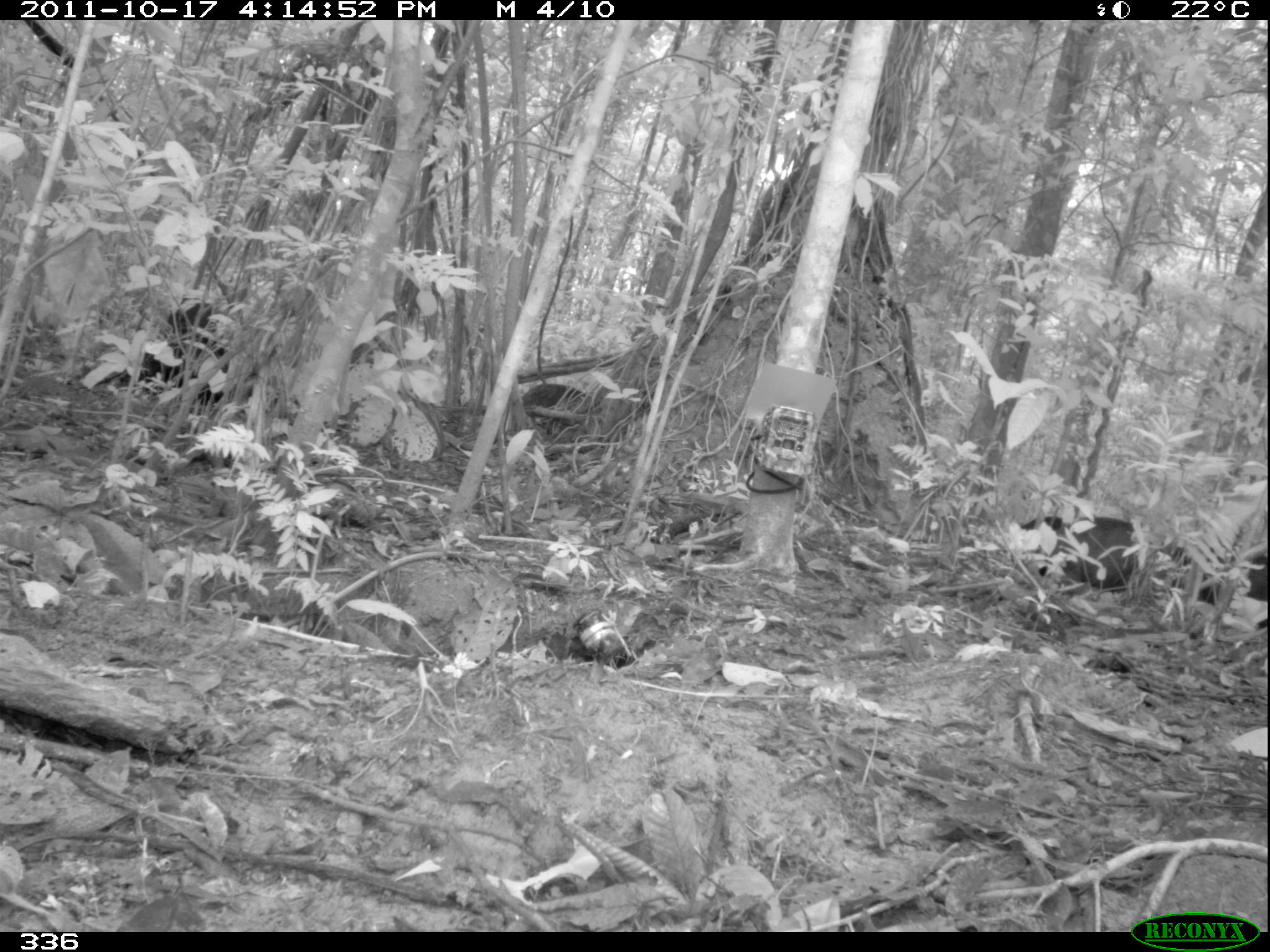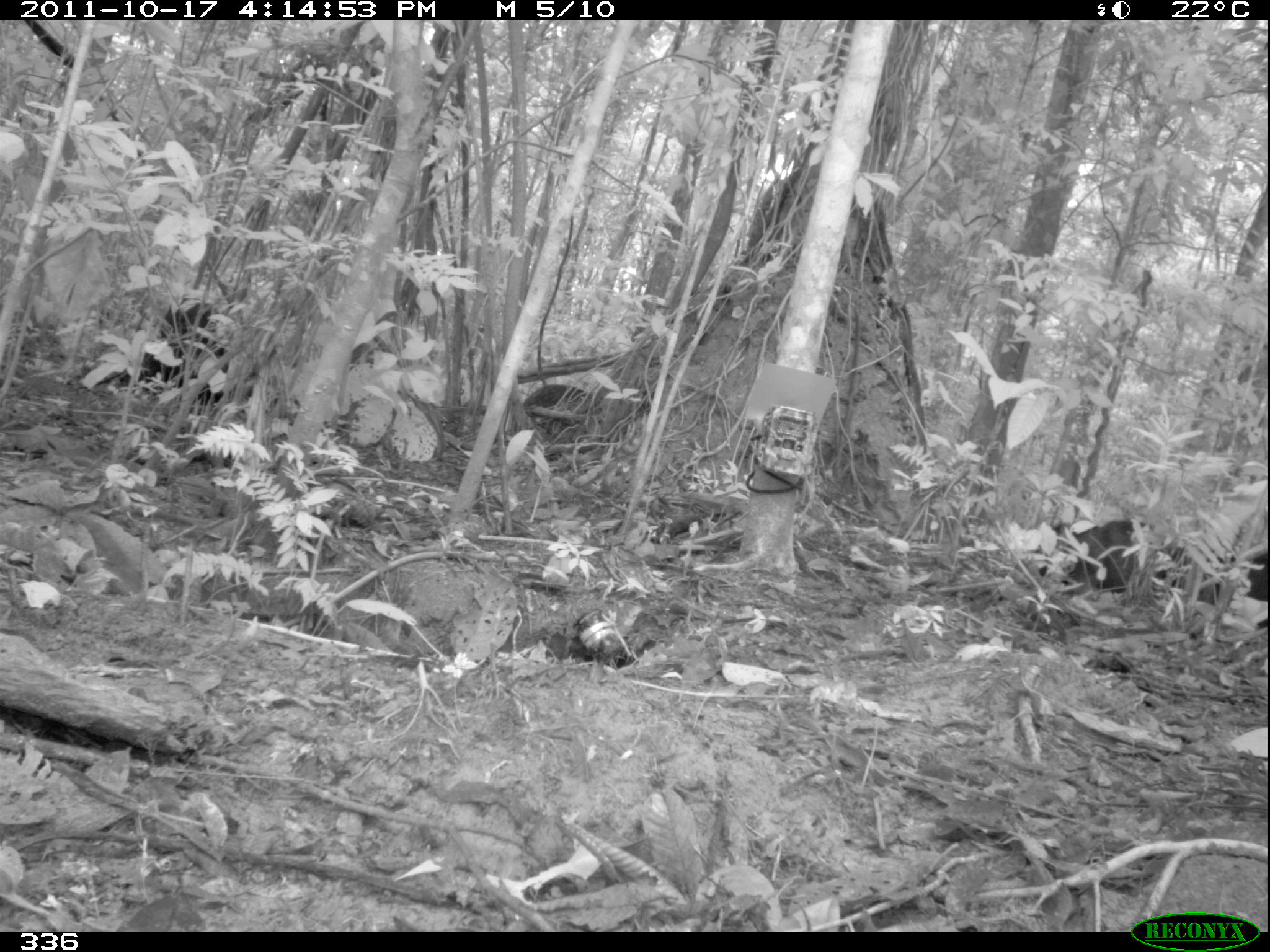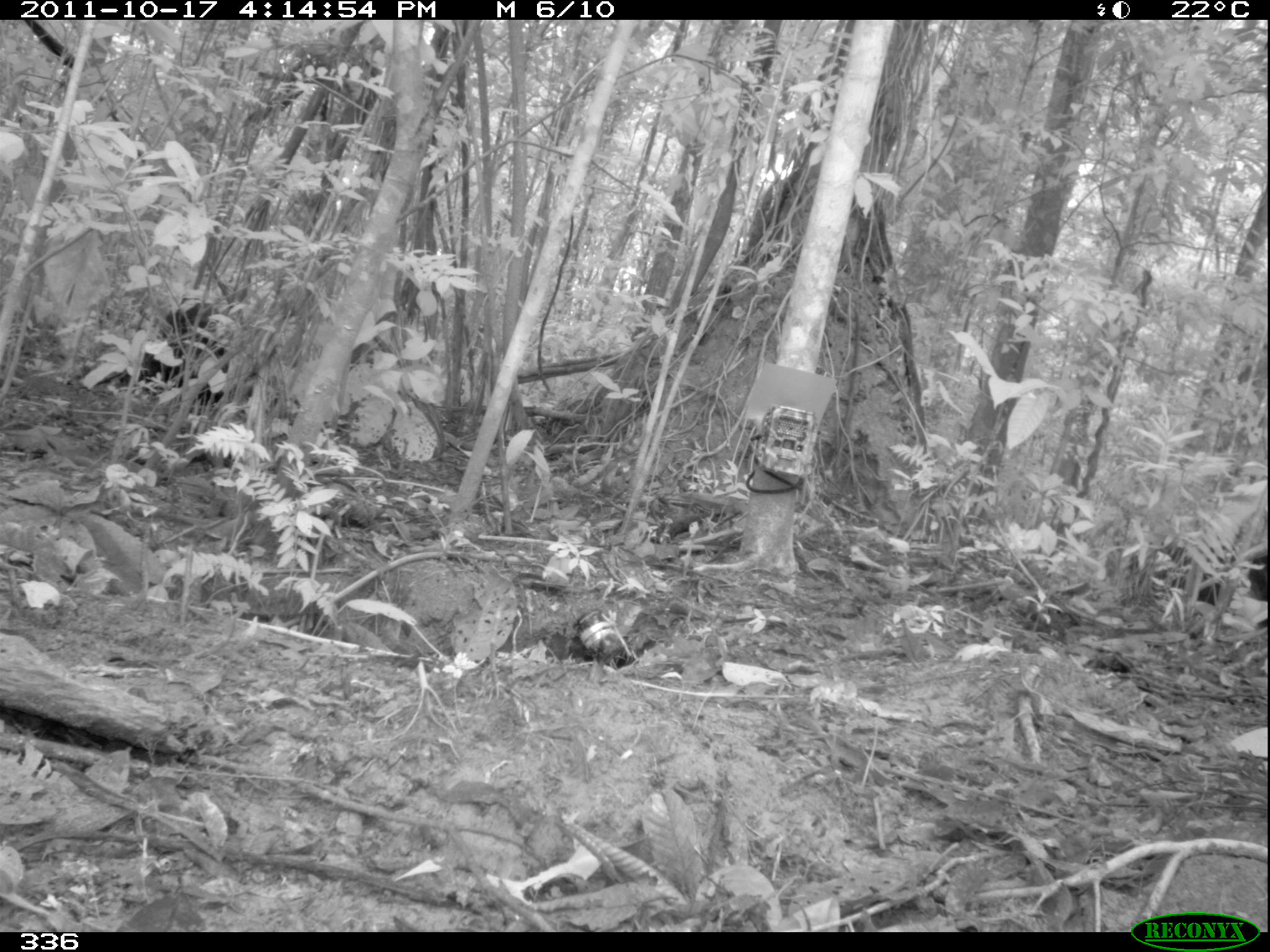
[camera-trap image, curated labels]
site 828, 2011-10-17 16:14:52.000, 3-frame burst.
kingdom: Animalia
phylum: Chordata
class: Mammalia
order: Artiodactyla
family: Tayassuidae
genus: Tayassu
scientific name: Tayassu pecari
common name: white-lipped peccary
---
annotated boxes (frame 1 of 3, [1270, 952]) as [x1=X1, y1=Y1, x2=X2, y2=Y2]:
tayassu pecari: [x1=1019, y1=513, x2=1148, y2=585]; [x1=1168, y1=546, x2=1270, y2=610]; [x1=521, y1=383, x2=602, y2=432]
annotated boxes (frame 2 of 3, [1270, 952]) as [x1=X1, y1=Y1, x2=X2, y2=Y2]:
tayassu pecari: [x1=1152, y1=541, x2=1270, y2=630]; [x1=1038, y1=519, x2=1136, y2=593]; [x1=523, y1=383, x2=591, y2=414]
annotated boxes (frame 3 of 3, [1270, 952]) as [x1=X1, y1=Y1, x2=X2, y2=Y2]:
tayassu pecari: [x1=1143, y1=544, x2=1270, y2=631]